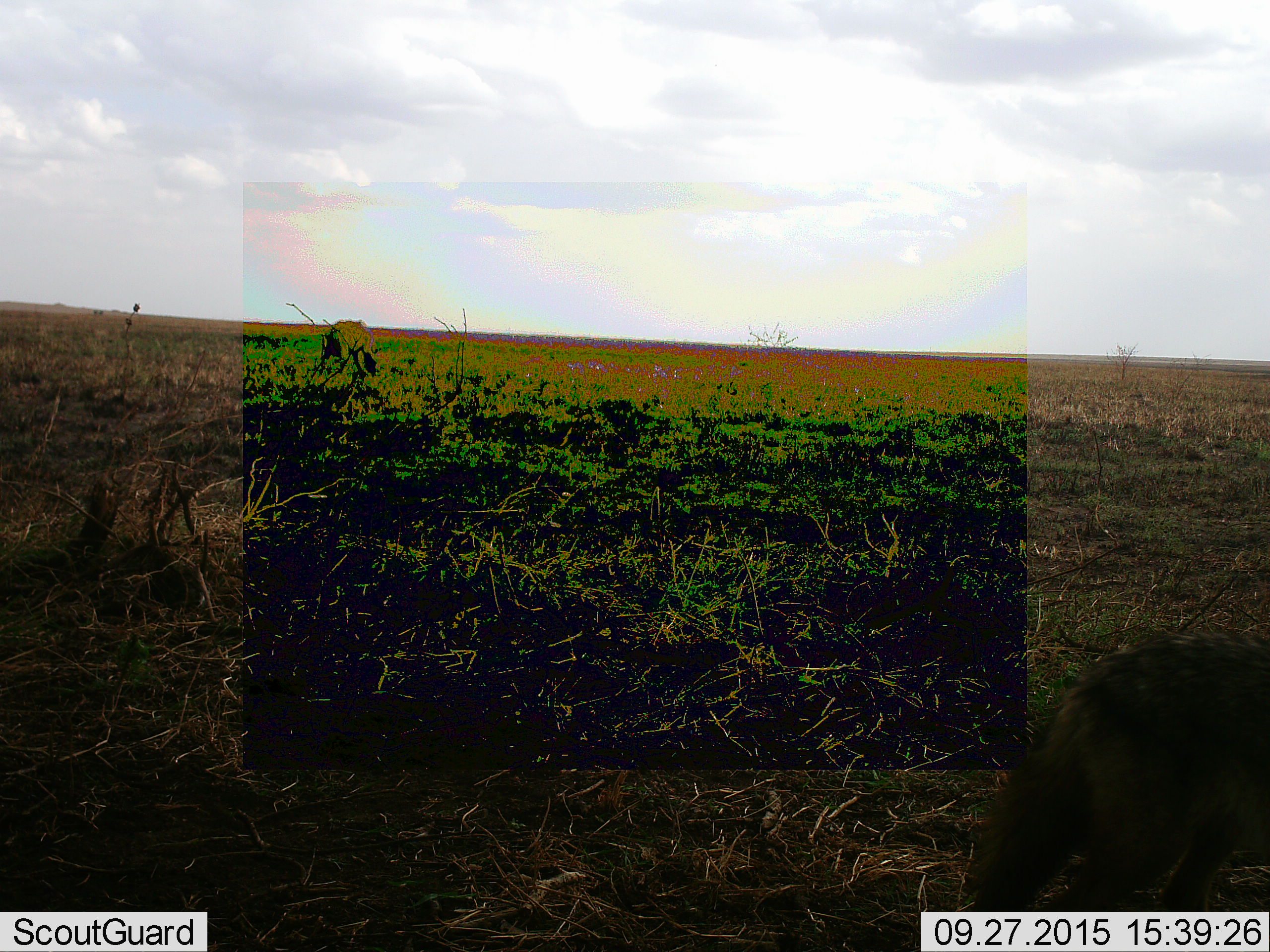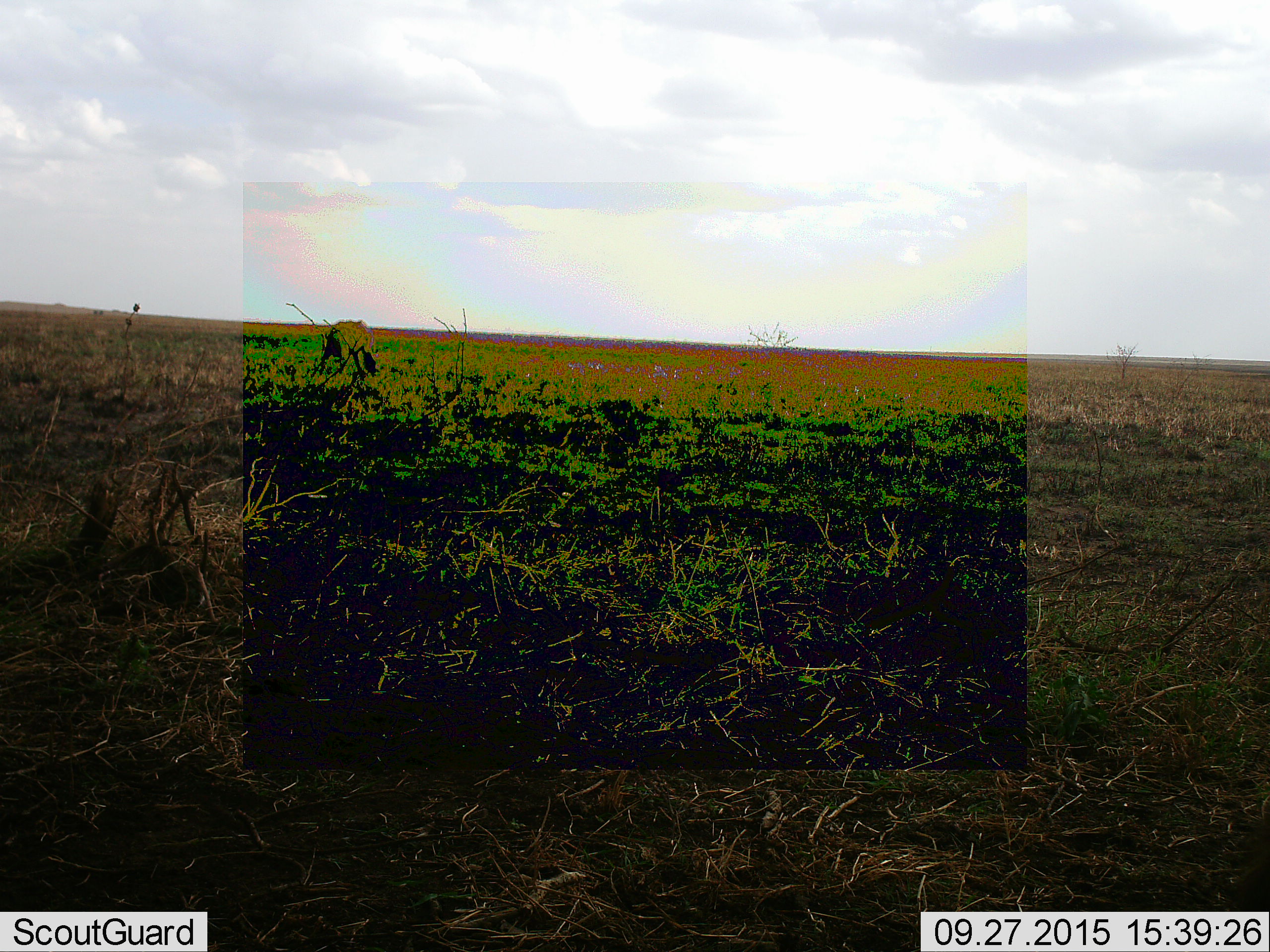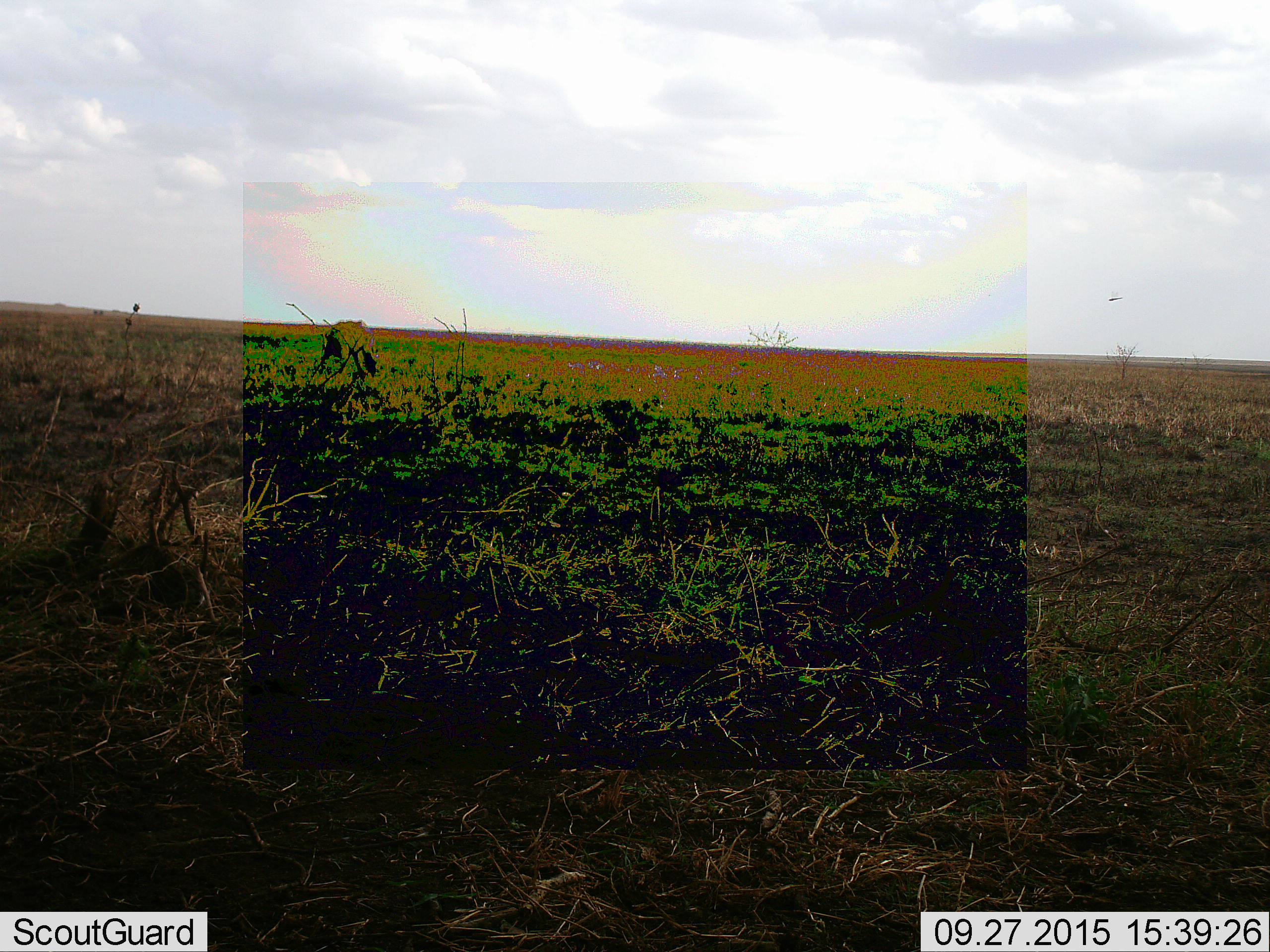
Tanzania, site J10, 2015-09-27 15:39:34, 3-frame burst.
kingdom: Animalia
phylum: Chordata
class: Mammalia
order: Carnivora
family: Hyaenidae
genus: Crocuta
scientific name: Crocuta crocuta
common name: spotted hyena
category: hyenaspotted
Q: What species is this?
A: Hyenaspotted (spotted hyena) (Crocuta crocuta).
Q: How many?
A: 1.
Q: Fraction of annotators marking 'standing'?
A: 33%.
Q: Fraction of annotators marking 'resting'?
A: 0%.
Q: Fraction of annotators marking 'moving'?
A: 33%.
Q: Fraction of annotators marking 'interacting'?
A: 0%.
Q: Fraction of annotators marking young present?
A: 0%.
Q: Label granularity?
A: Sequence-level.